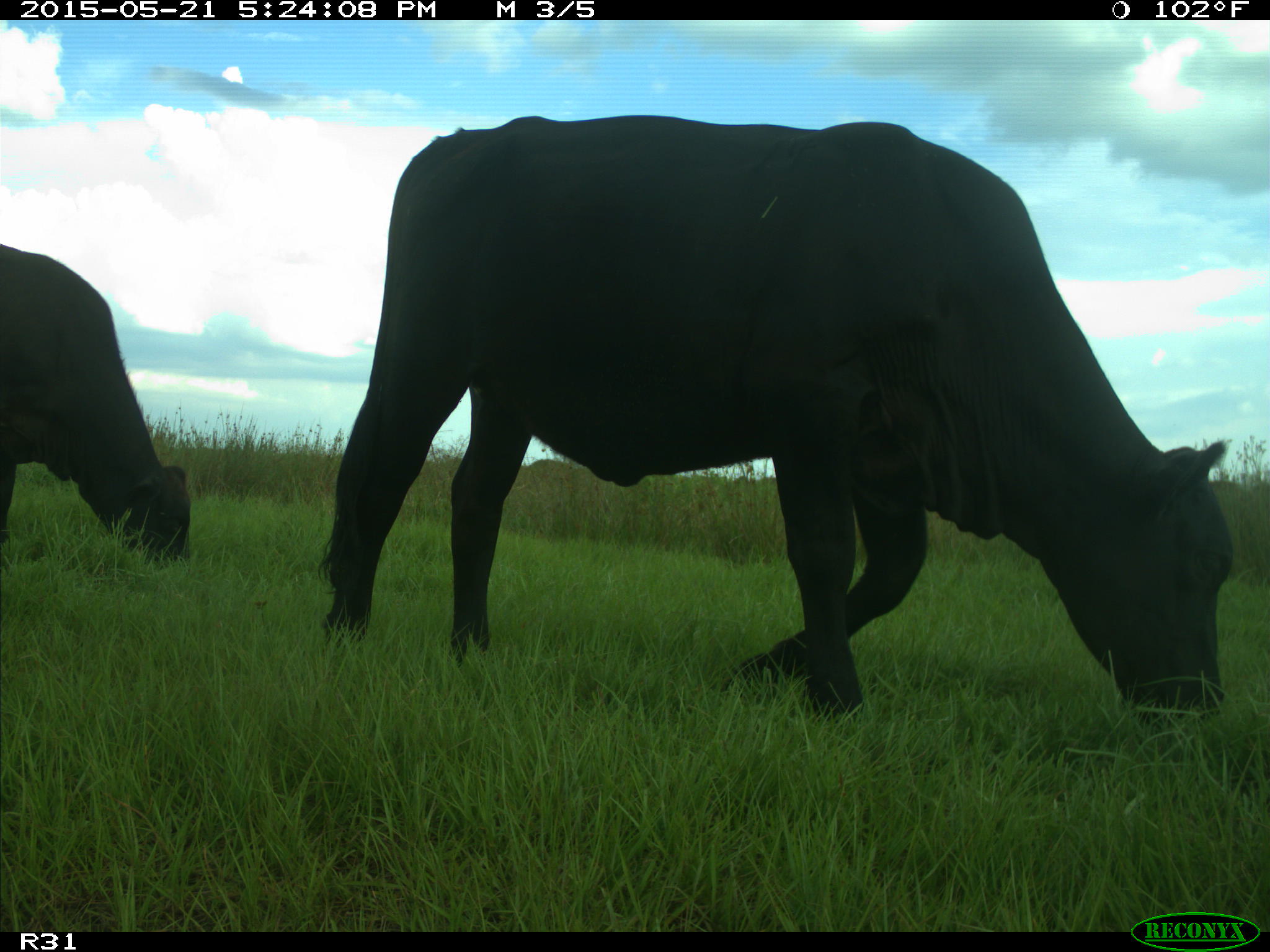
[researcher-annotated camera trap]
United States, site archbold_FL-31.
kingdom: Animalia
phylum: Chordata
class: Mammalia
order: Artiodactyla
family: Bovidae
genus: Bos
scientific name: Bos taurus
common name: domestic cow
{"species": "Bos taurus (domestic cow)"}